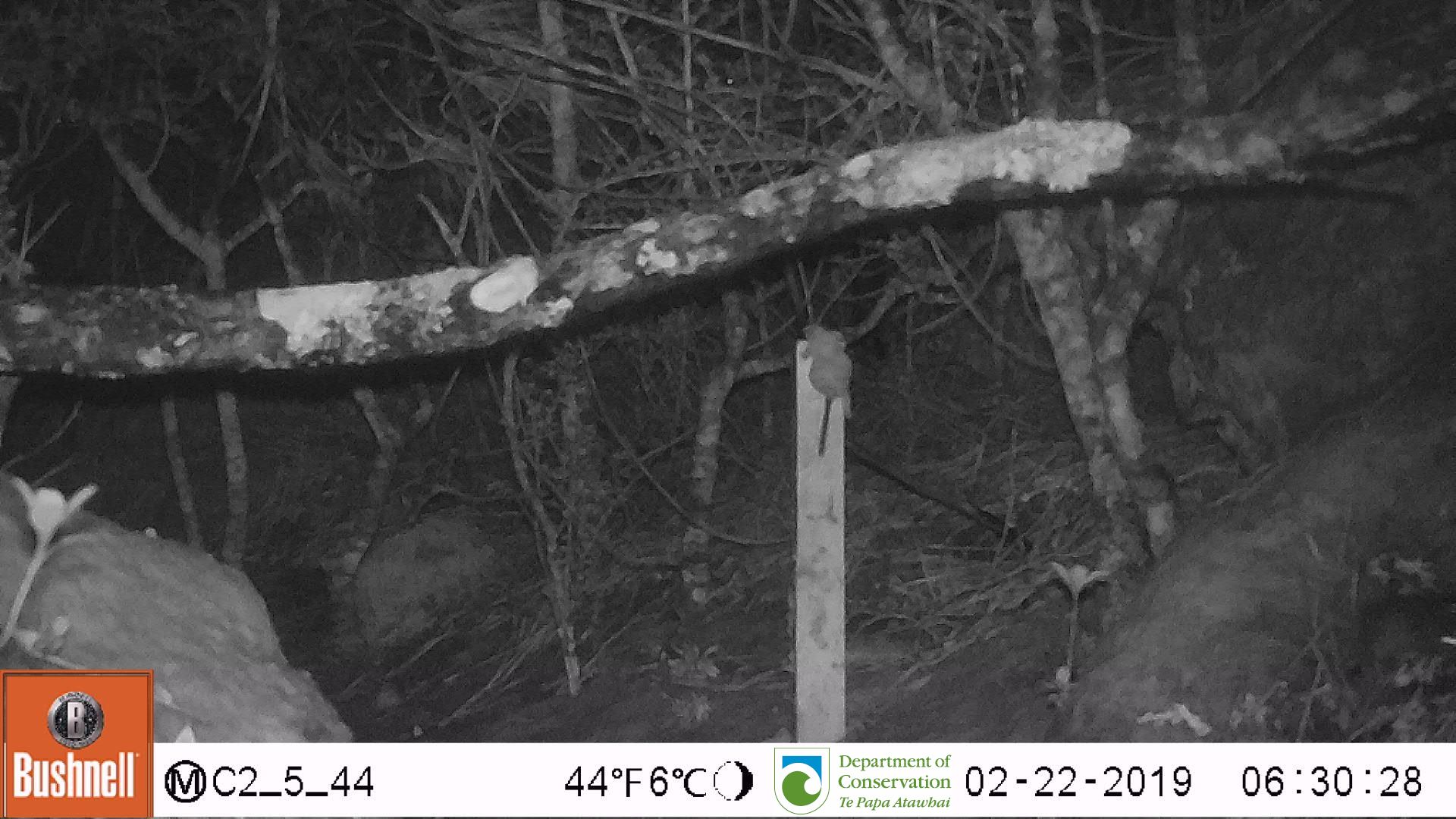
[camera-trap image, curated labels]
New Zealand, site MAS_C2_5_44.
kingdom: Animalia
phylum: Chordata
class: Mammalia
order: Rodentia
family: Muridae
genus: Mus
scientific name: Mus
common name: mouse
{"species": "mouse (Mus)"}